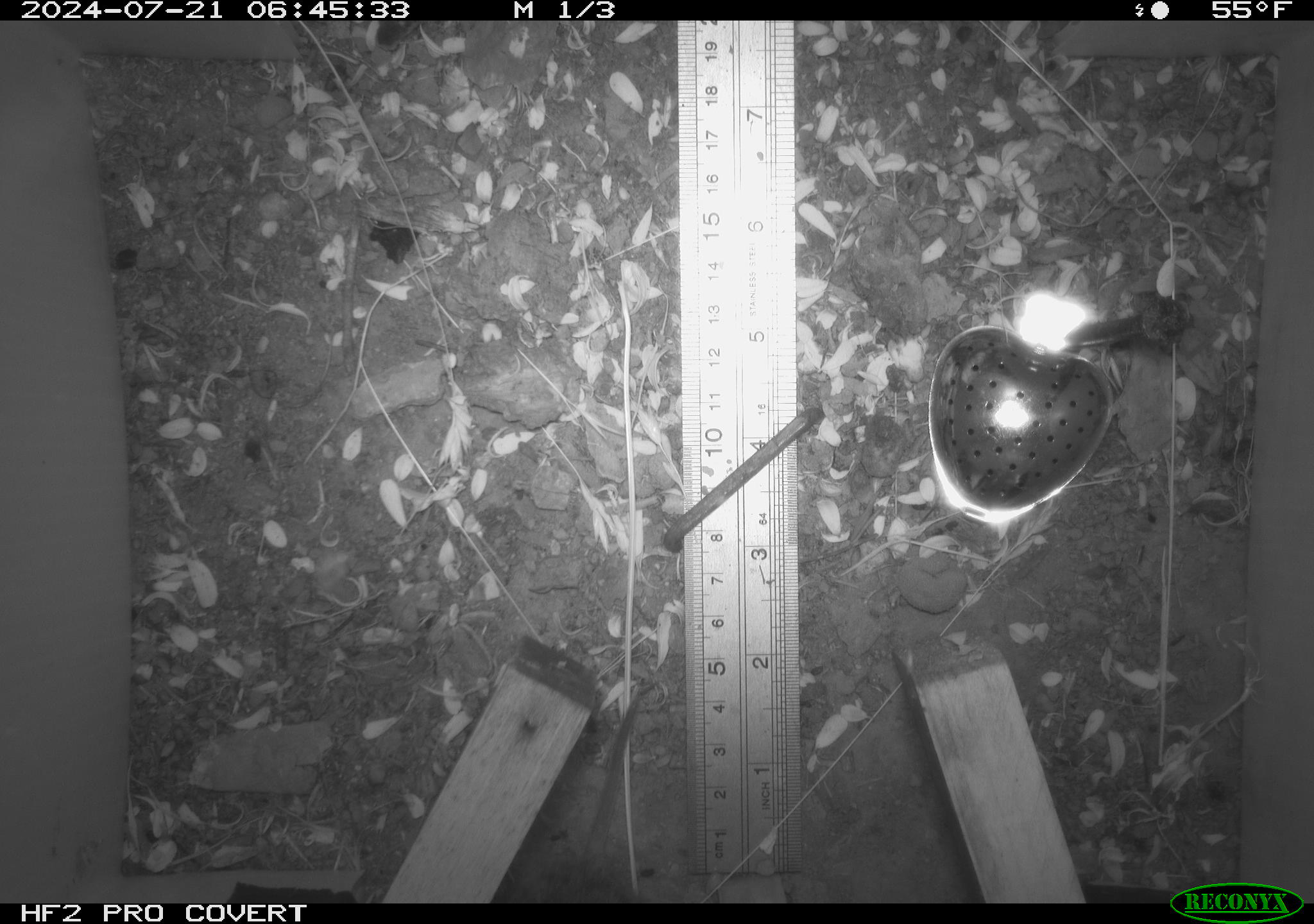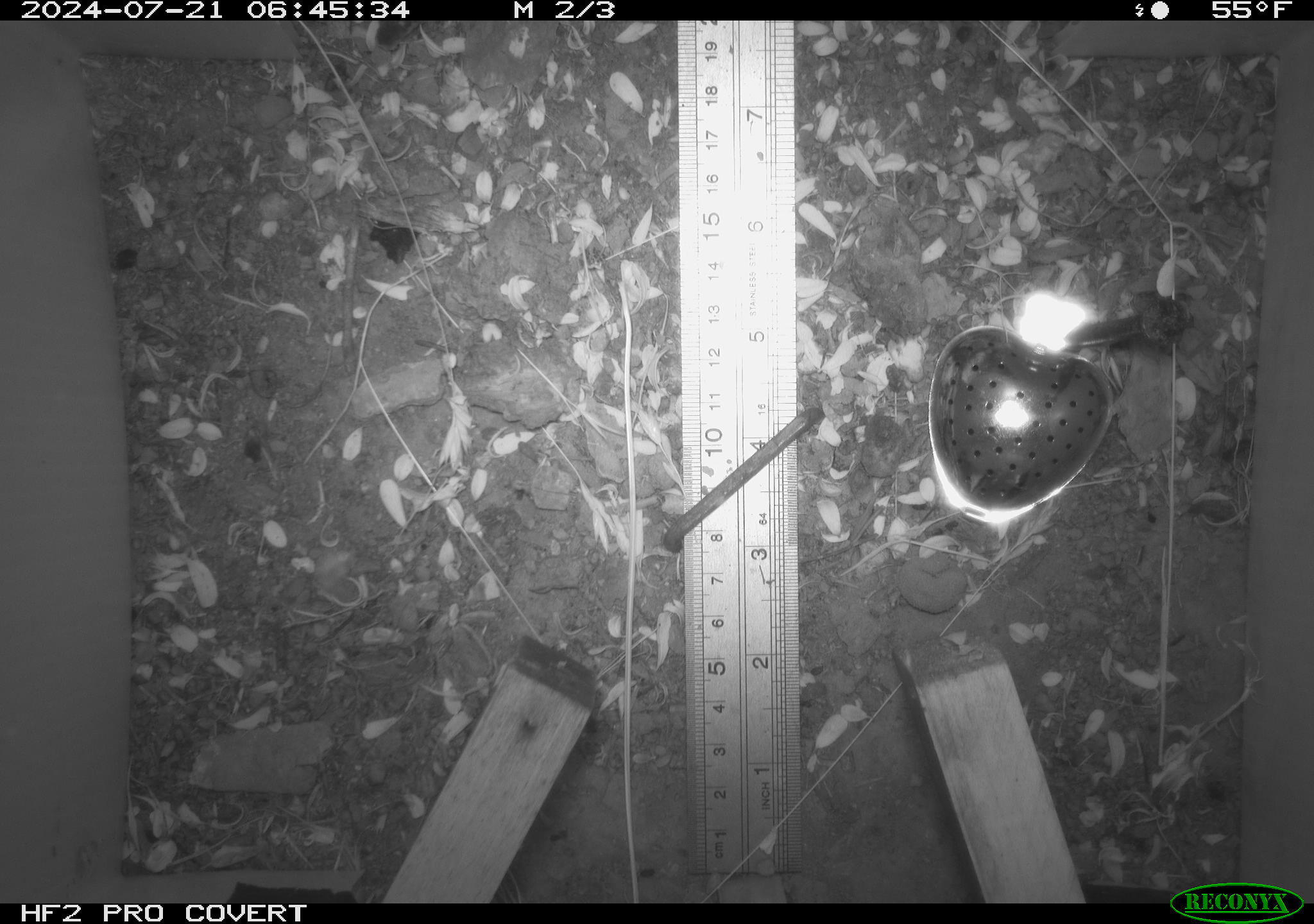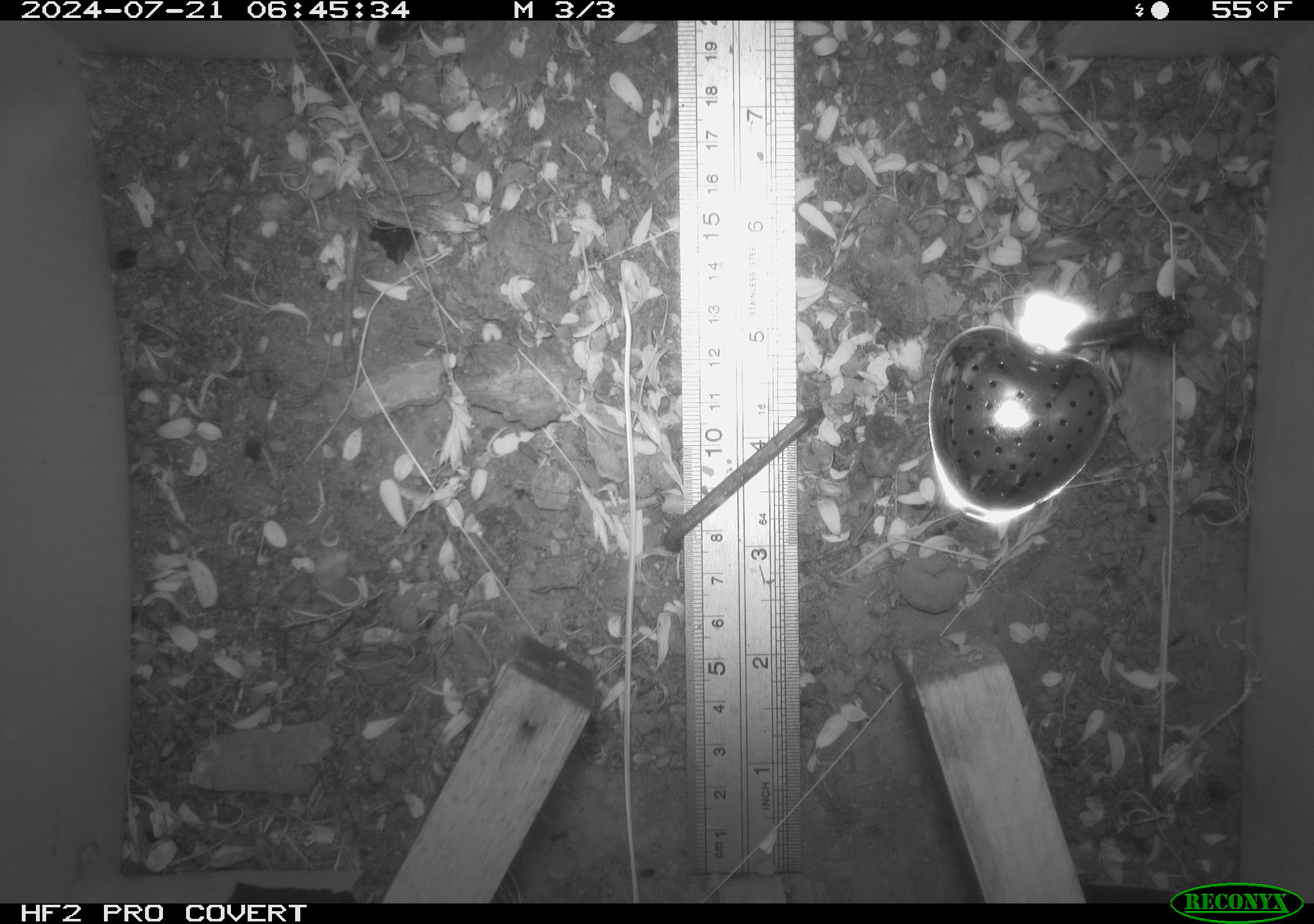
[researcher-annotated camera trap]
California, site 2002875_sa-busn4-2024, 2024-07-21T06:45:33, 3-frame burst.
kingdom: Animalia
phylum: Chordata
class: Mammalia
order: Rodentia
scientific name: Rodentia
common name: rodent